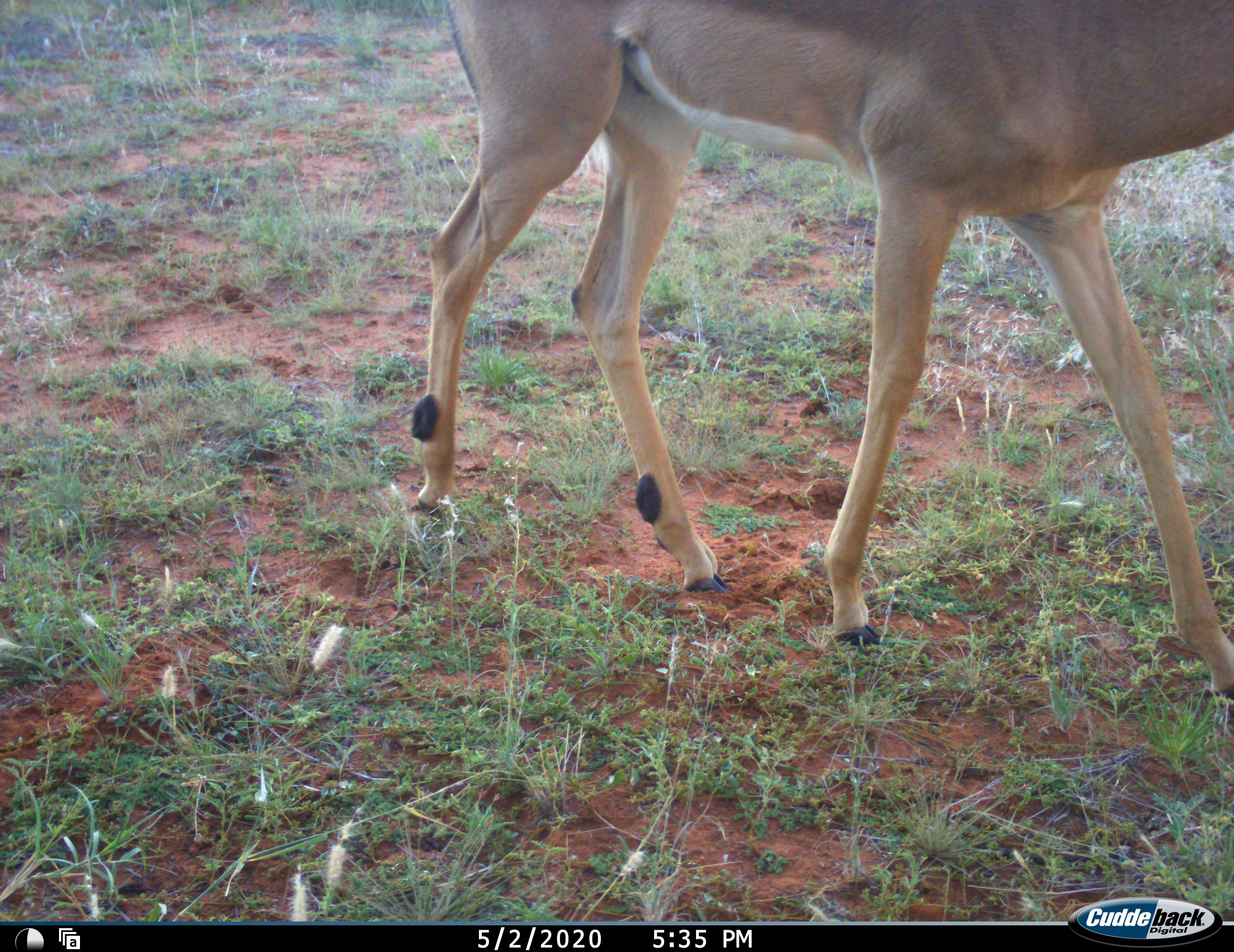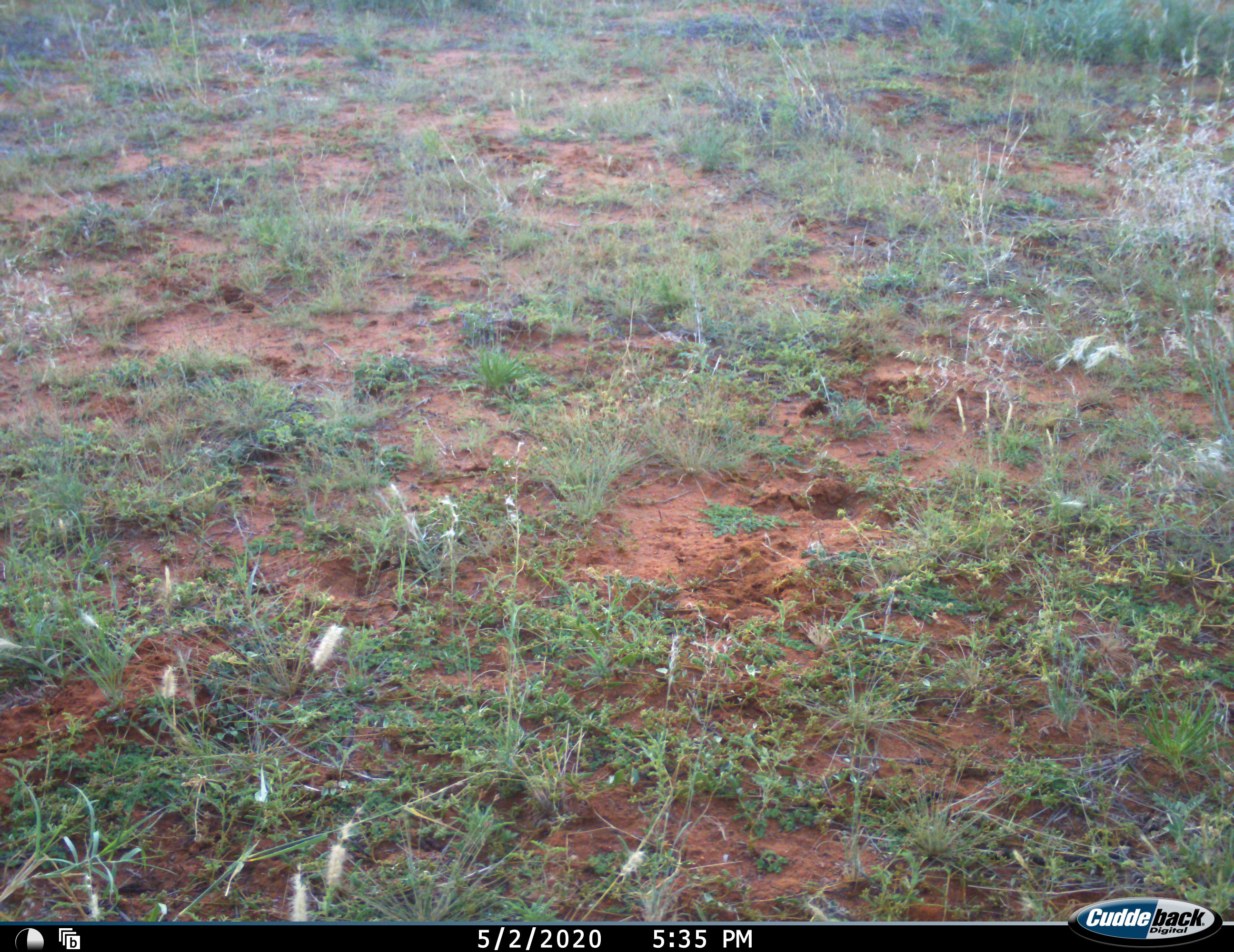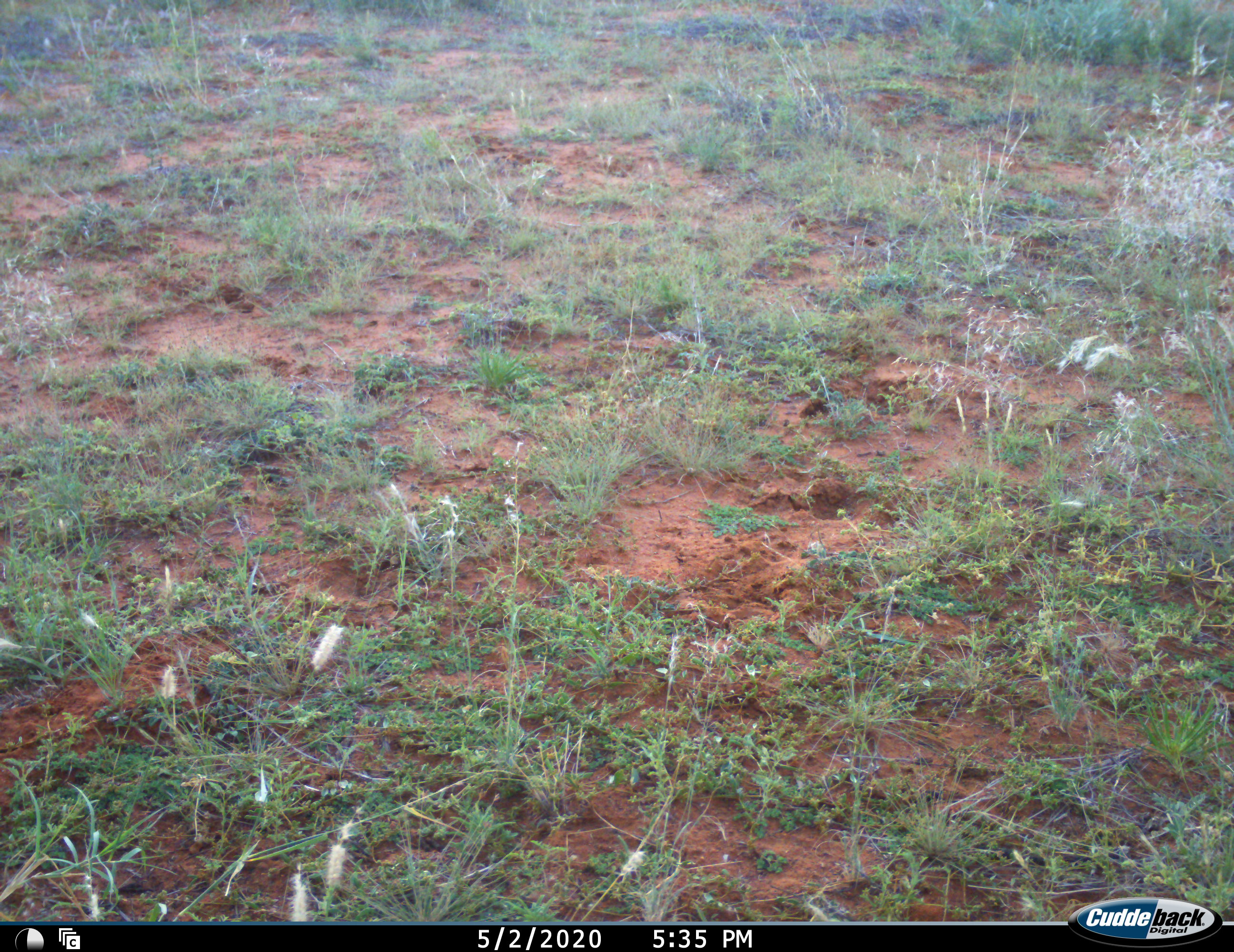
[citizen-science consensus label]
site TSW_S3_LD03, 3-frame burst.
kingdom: Animalia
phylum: Chordata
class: Mammalia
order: Artiodactyla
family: Bovidae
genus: Aepyceros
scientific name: Aepyceros melampus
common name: impala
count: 1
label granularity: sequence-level